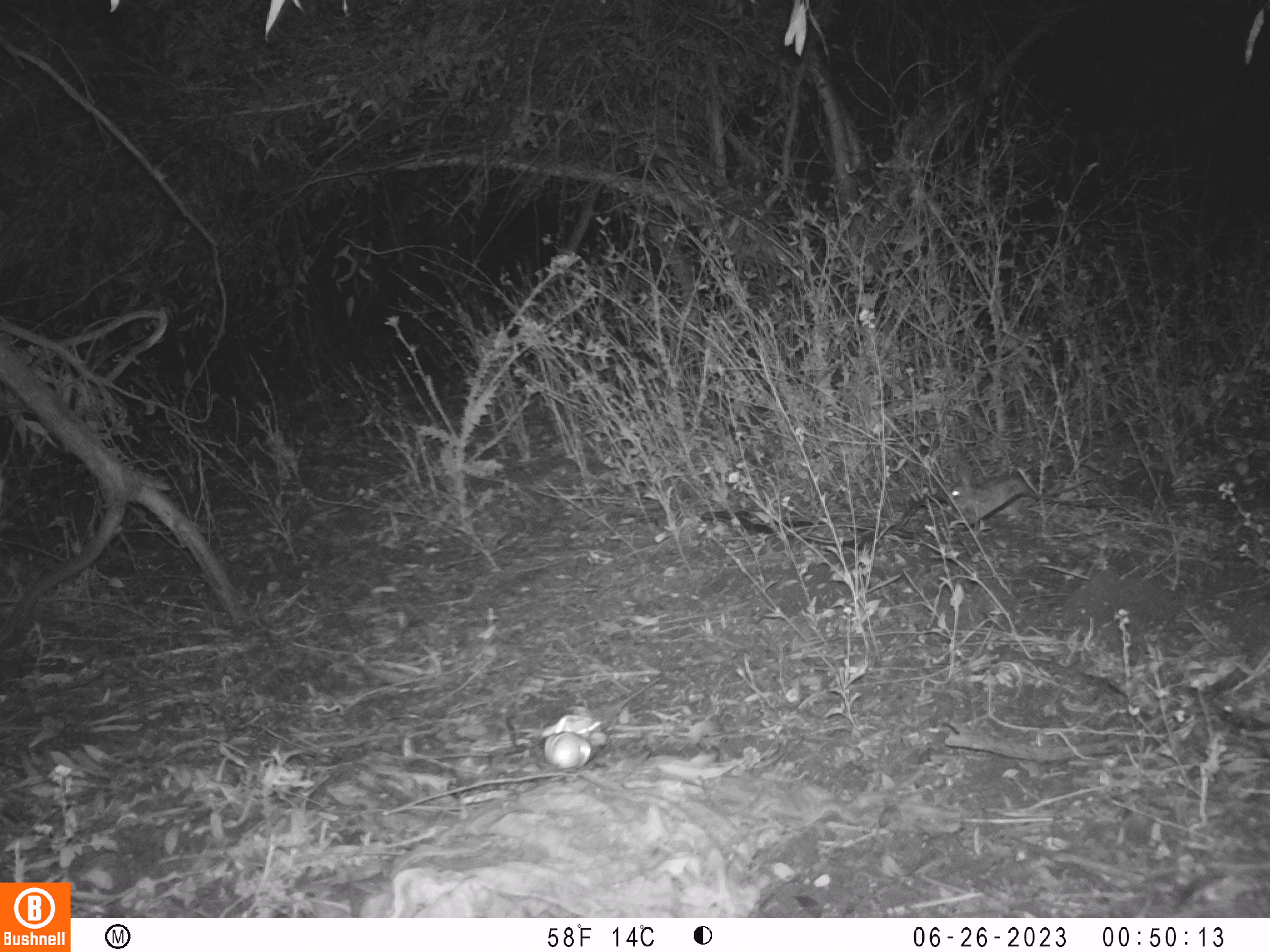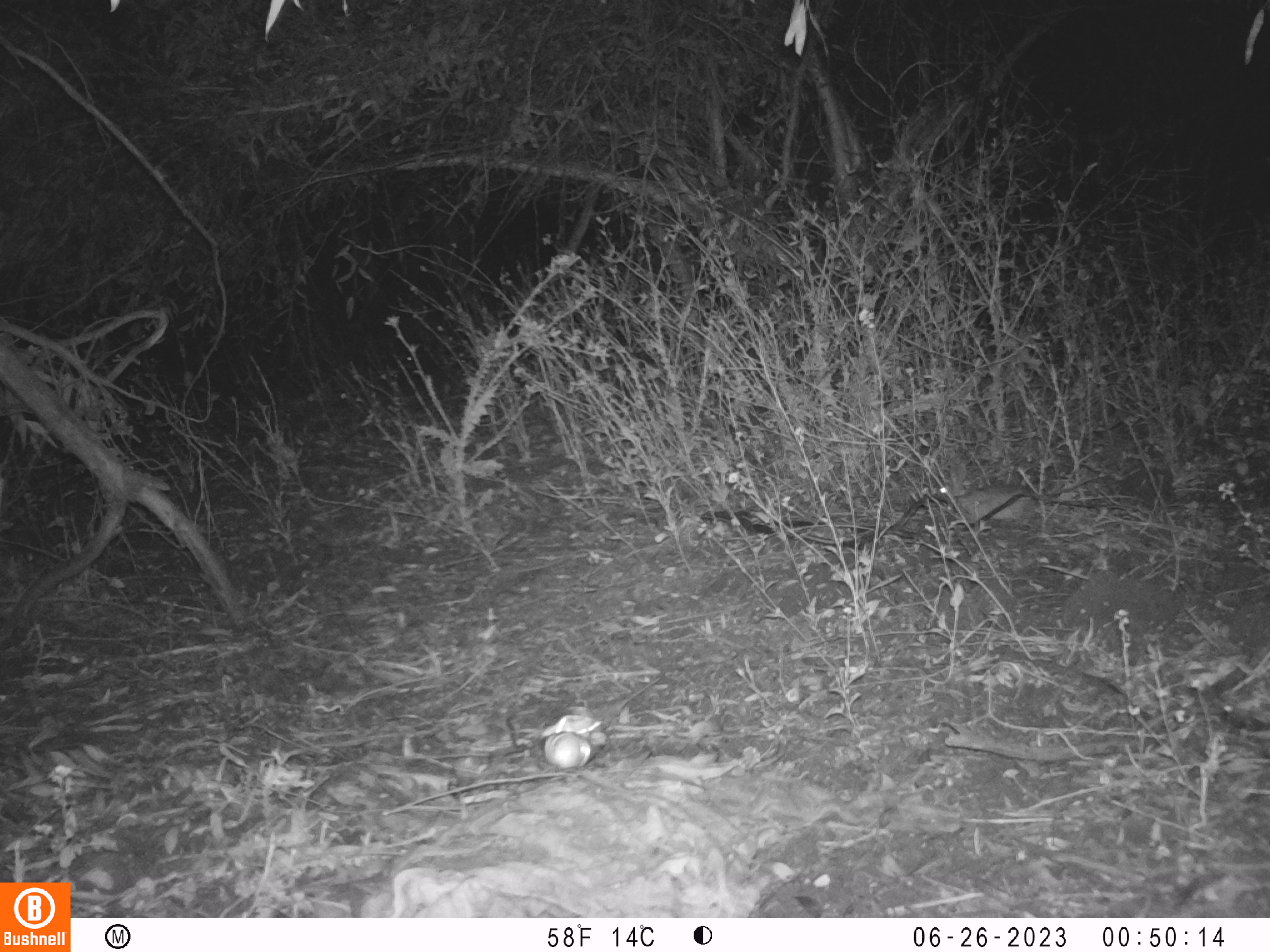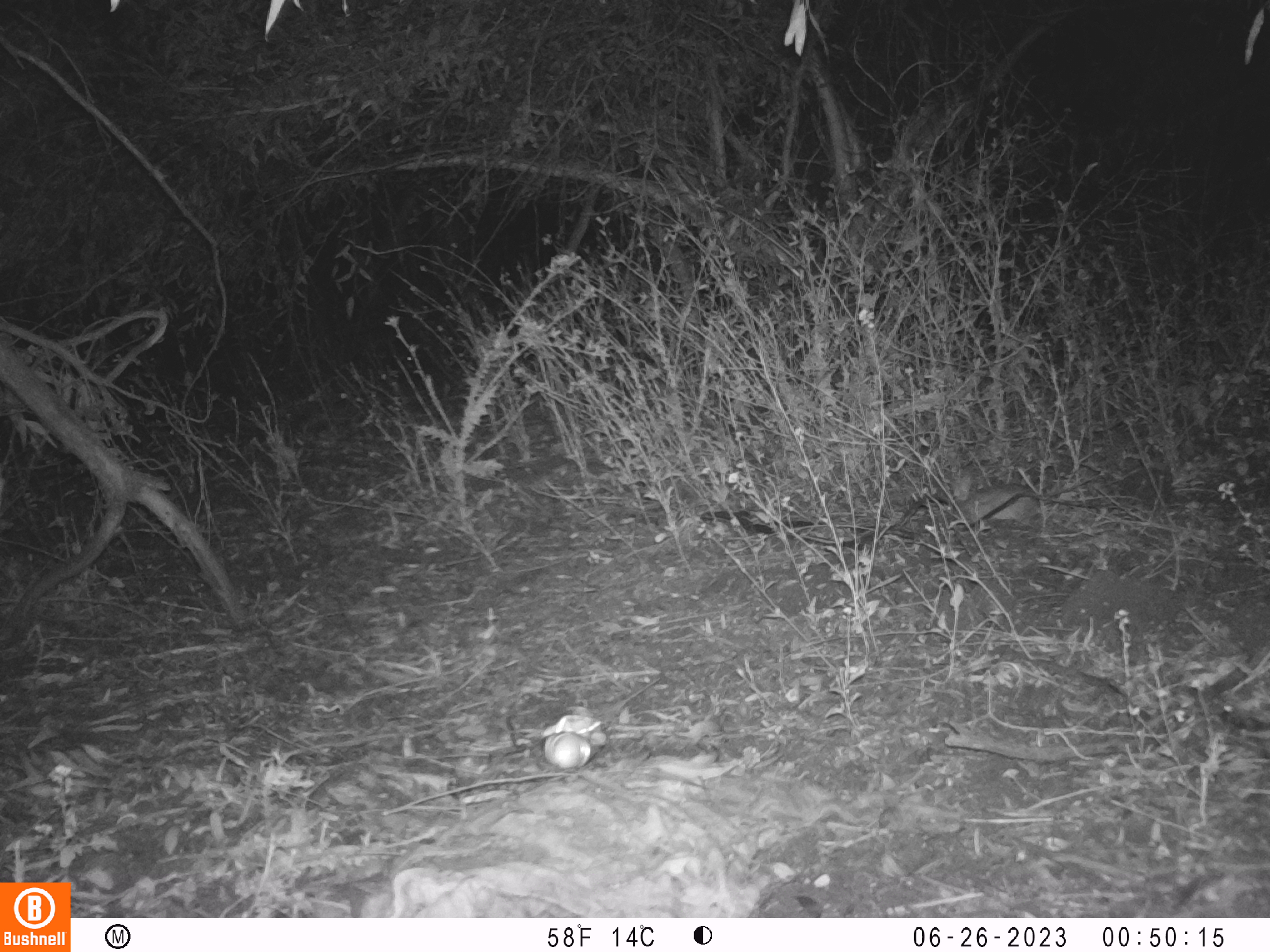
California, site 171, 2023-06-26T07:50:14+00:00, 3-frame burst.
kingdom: Animalia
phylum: Chordata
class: Mammalia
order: Lagomorpha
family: Leporidae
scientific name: Leporidae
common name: rabbit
Rabbit (Leporidae).